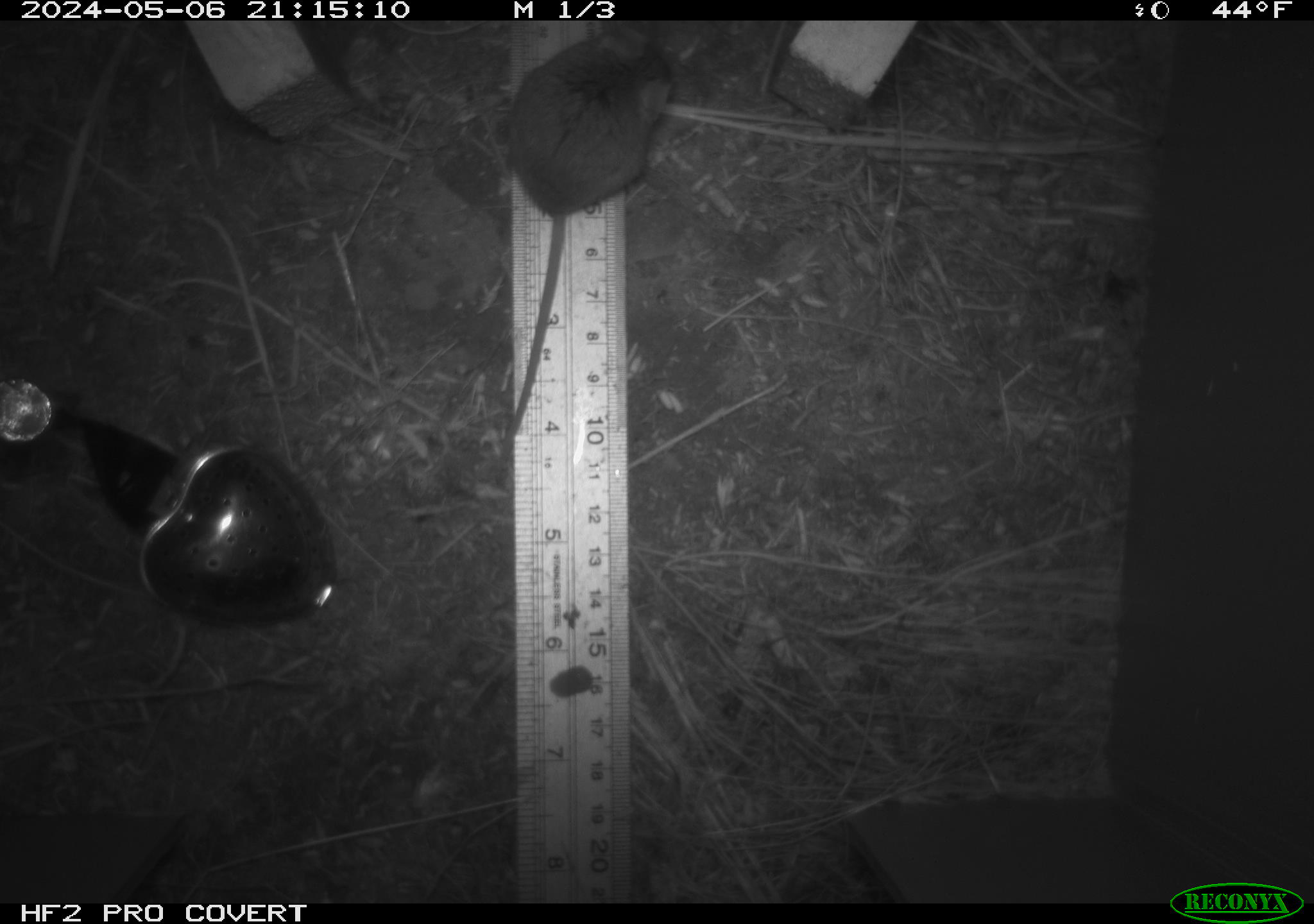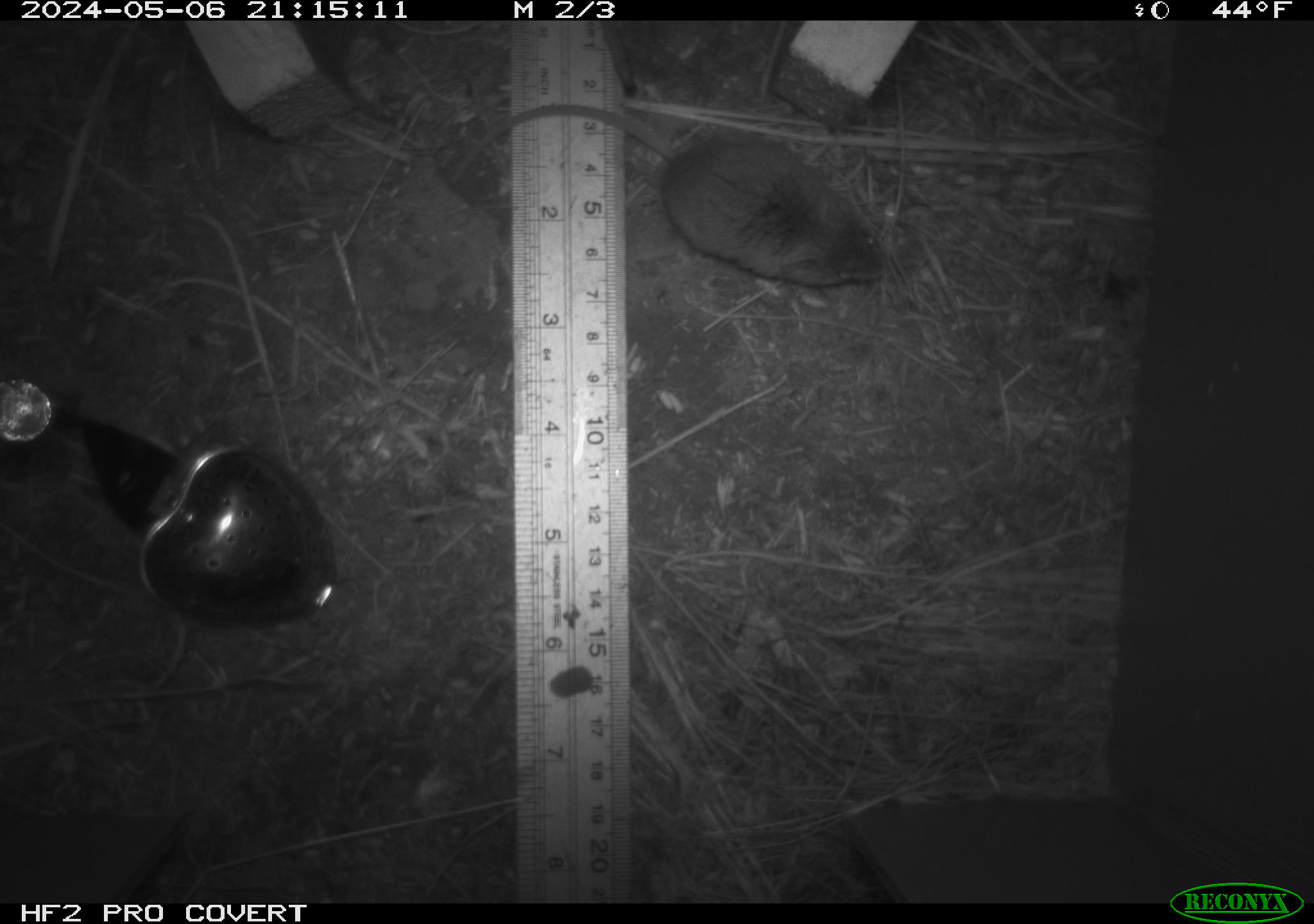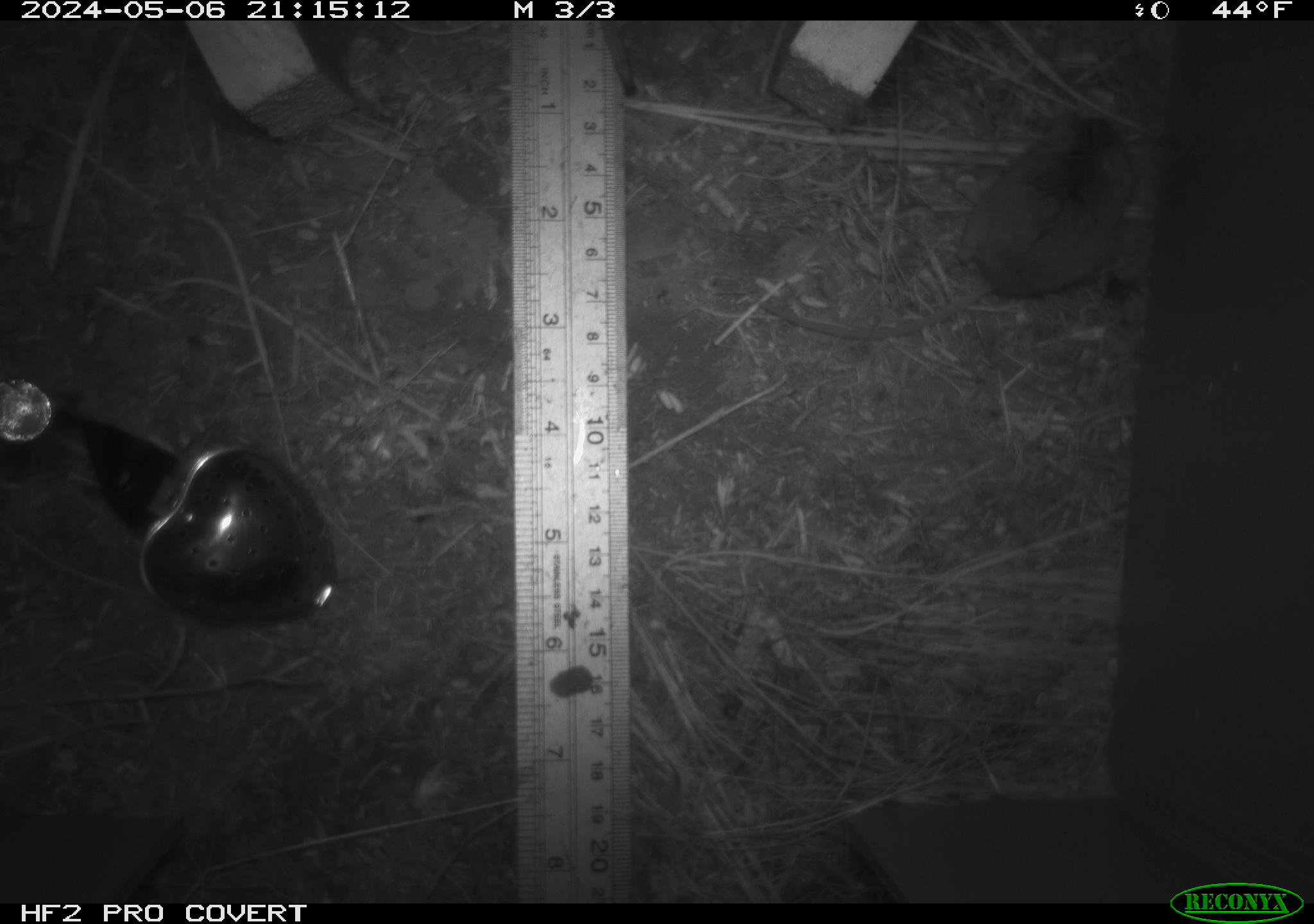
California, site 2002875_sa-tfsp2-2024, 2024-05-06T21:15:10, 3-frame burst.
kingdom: Animalia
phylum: Chordata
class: Mammalia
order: Rodentia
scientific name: Rodentia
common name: mouse species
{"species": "mouse species (Rodentia)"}